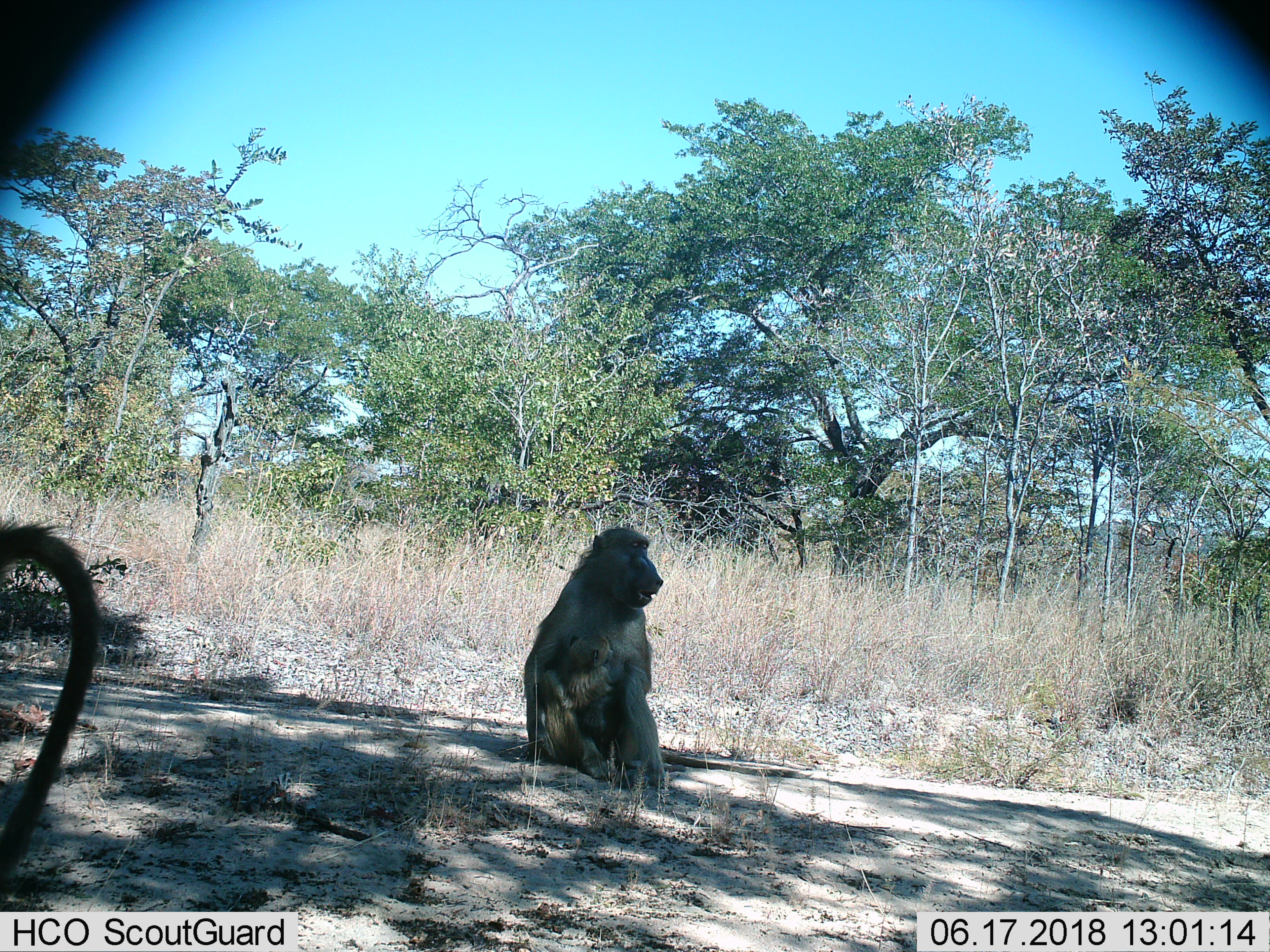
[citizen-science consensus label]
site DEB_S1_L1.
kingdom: Animalia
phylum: Chordata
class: Mammalia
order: Primates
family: Cercopithecidae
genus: Papio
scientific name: Papio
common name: baboon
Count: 2.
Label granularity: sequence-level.